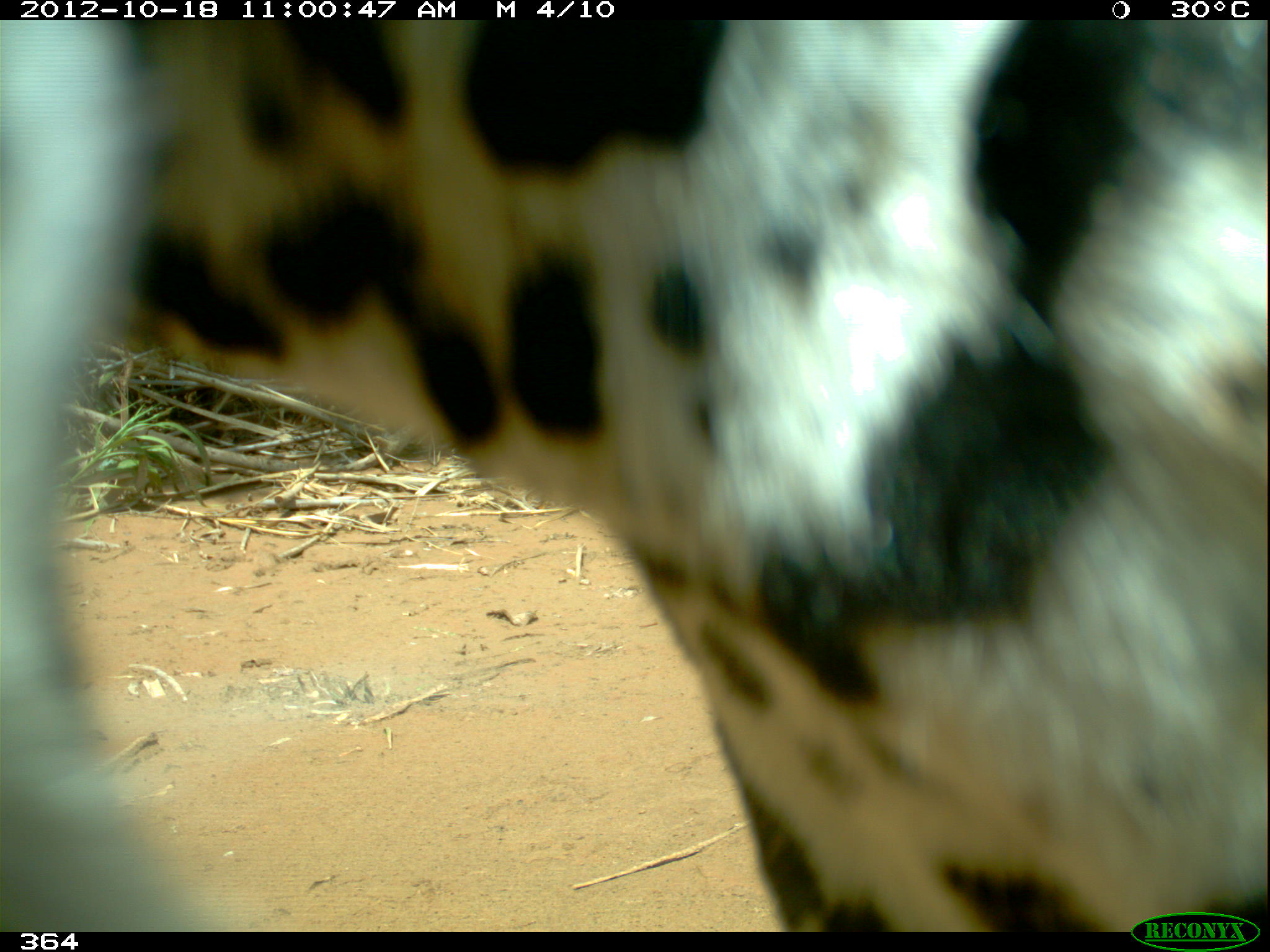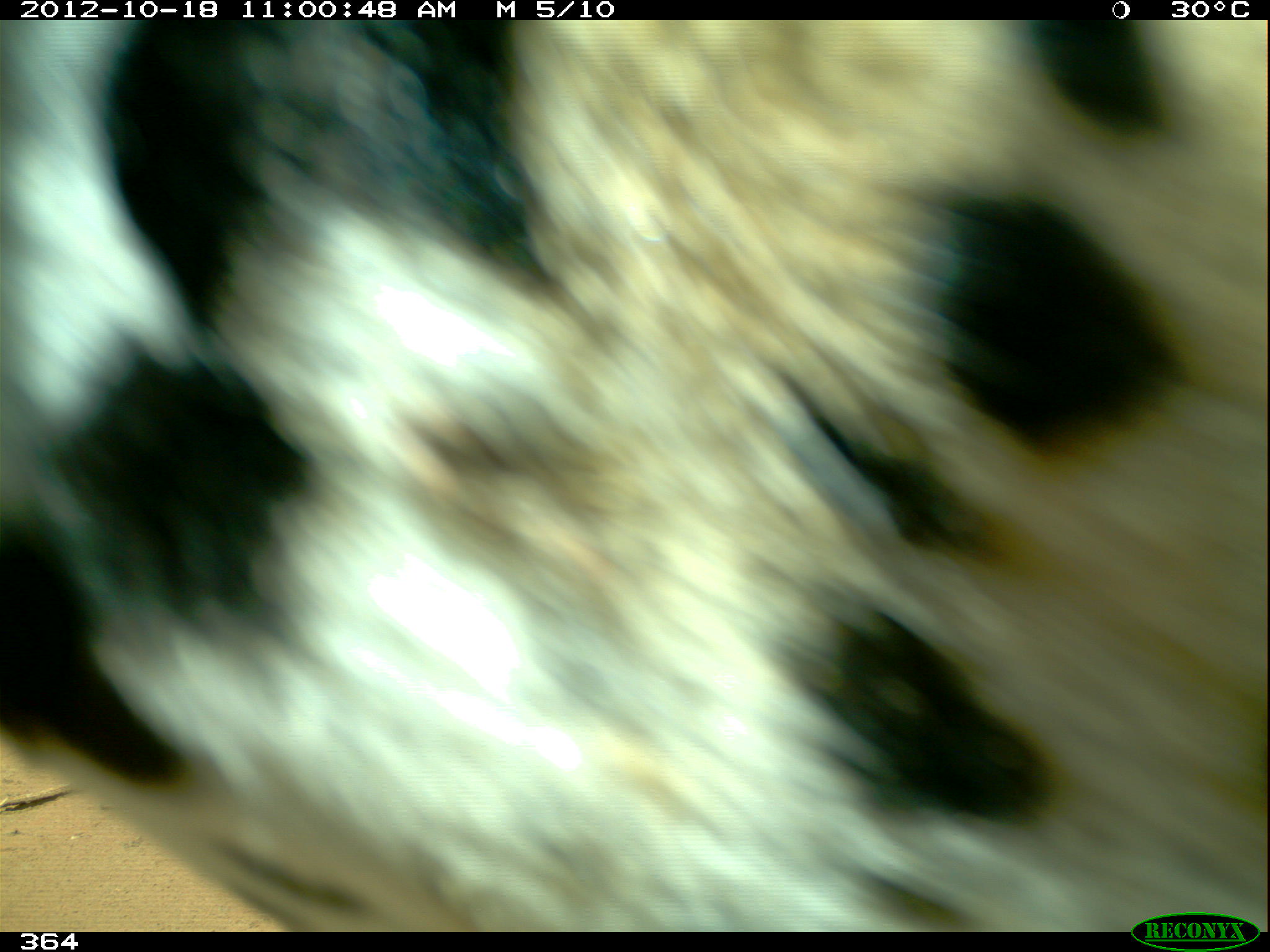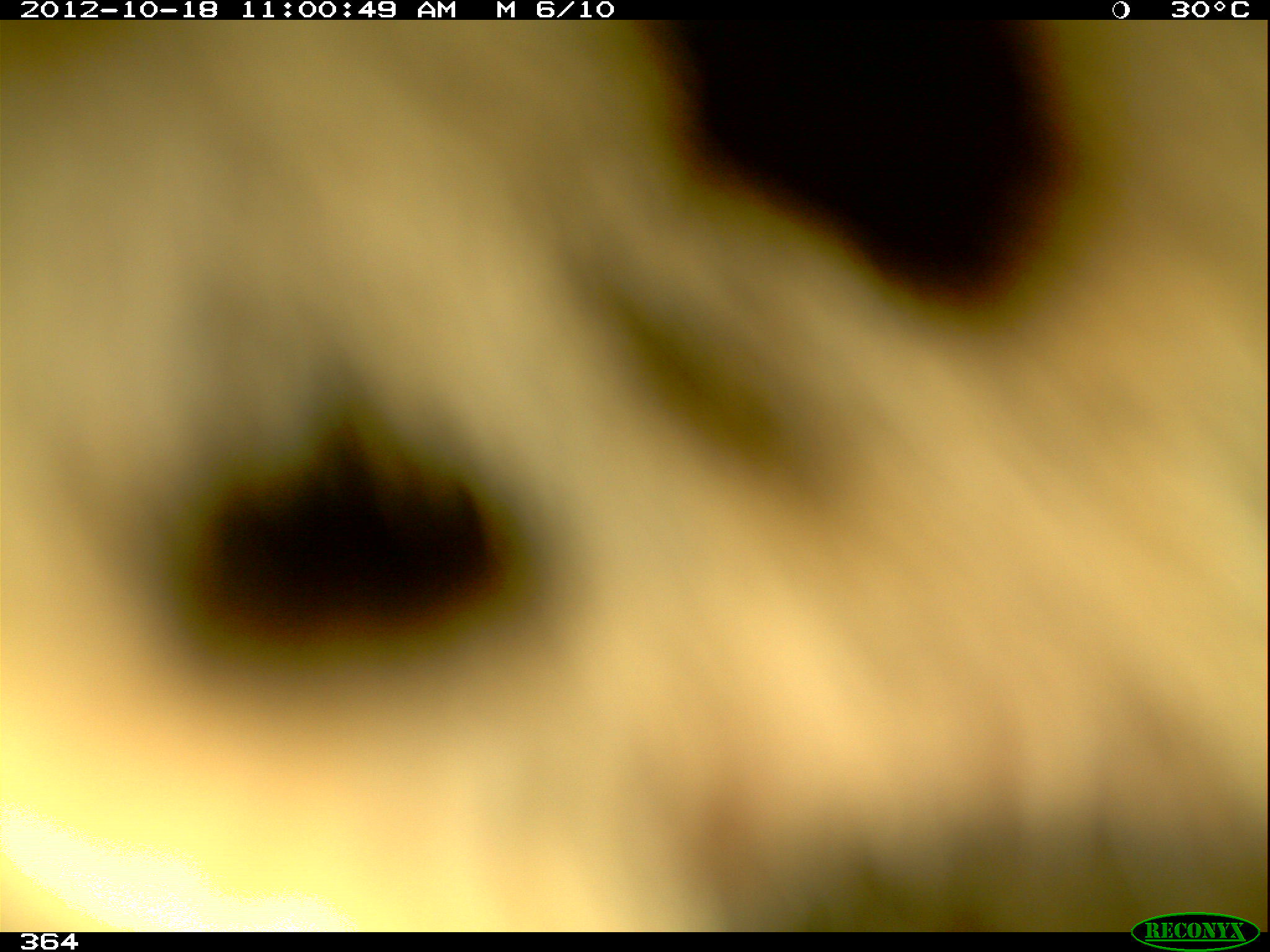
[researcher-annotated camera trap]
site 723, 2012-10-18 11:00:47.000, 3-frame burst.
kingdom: Animalia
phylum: Chordata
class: Mammalia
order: Carnivora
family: Felidae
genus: Panthera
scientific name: Panthera onca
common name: jaguar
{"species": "Panthera onca (jaguar)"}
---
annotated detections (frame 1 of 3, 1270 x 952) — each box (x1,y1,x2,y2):
panthera onca: (0,19,1266,931)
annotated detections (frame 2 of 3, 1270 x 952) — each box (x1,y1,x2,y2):
panthera onca: (1,20,1268,932)